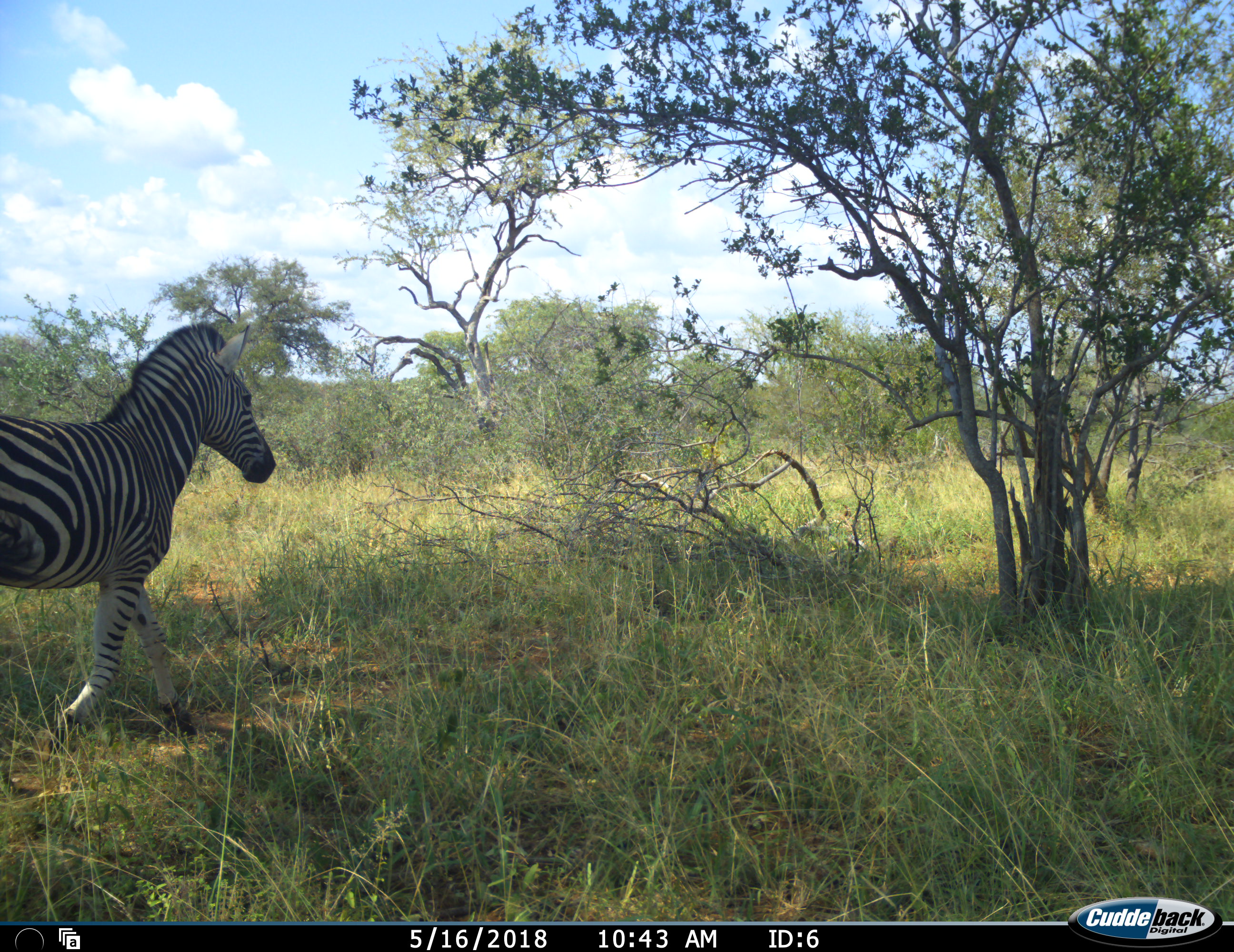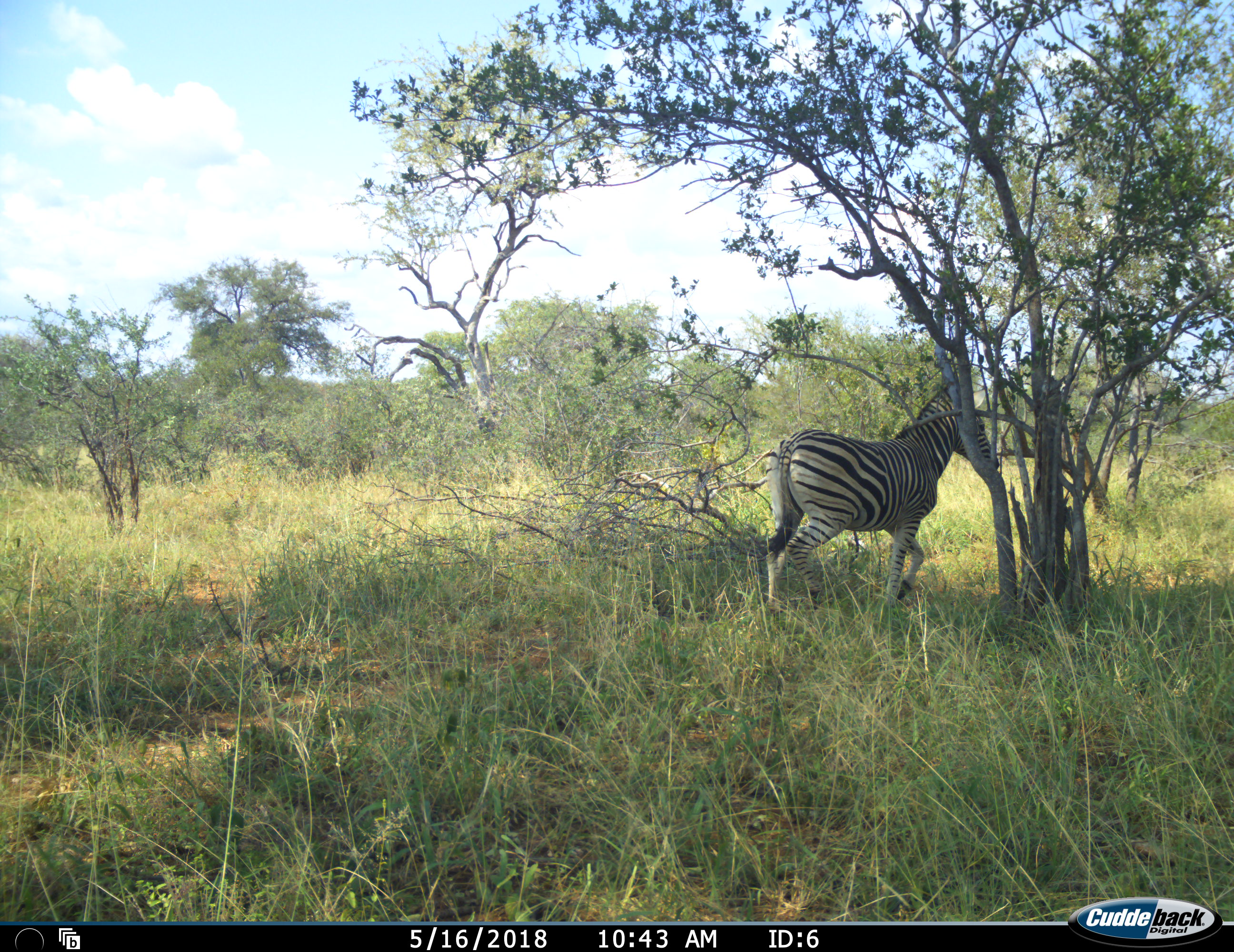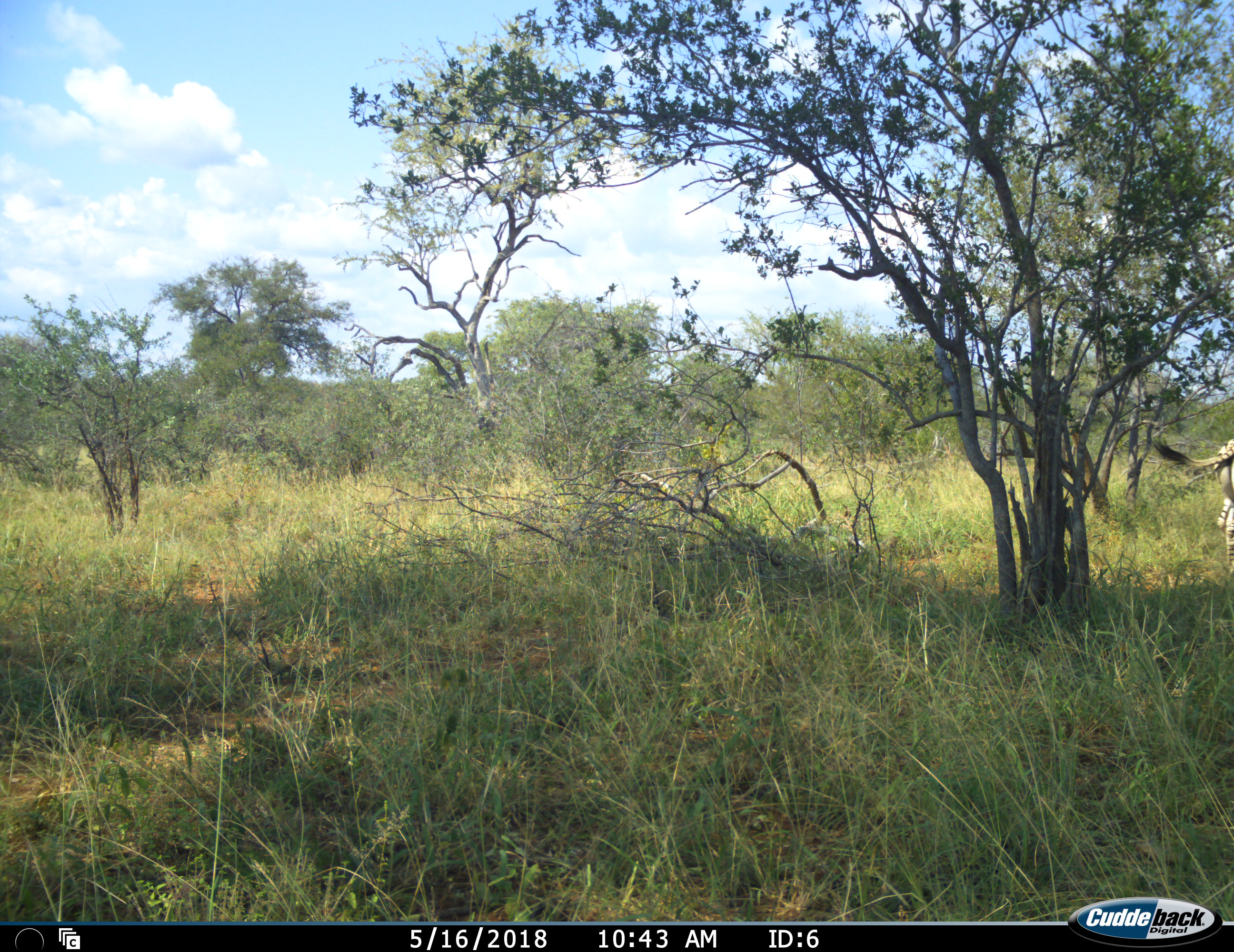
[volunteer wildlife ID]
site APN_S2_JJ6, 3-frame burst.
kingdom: Animalia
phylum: Chordata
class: Mammalia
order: Perissodactyla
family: Equidae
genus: Equus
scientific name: Equus quagga burchellii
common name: burchell's zebra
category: zebraburchells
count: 1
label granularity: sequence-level